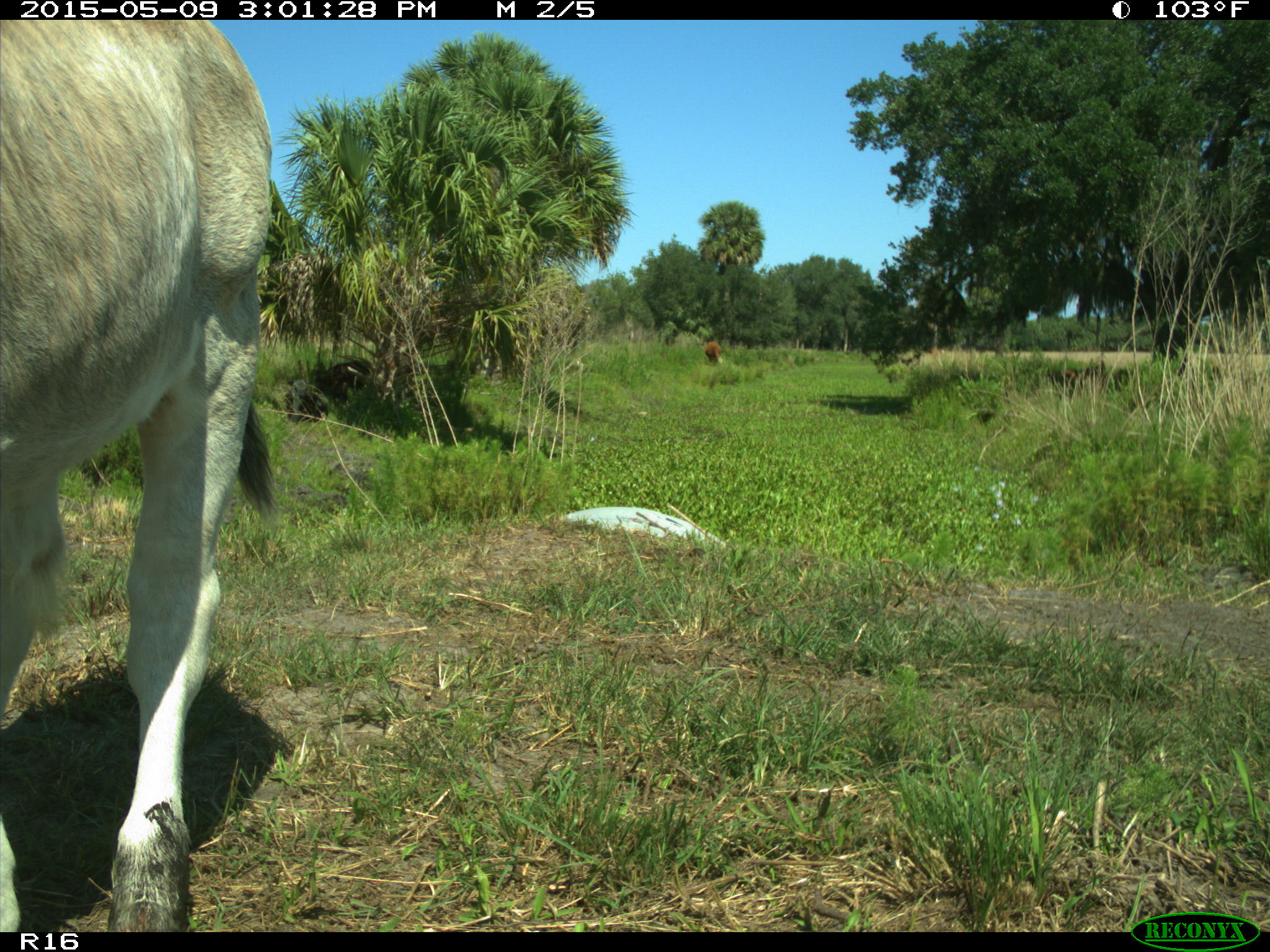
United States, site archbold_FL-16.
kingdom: Animalia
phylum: Chordata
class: Mammalia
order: Artiodactyla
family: Bovidae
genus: Bos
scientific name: Bos taurus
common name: domestic cow